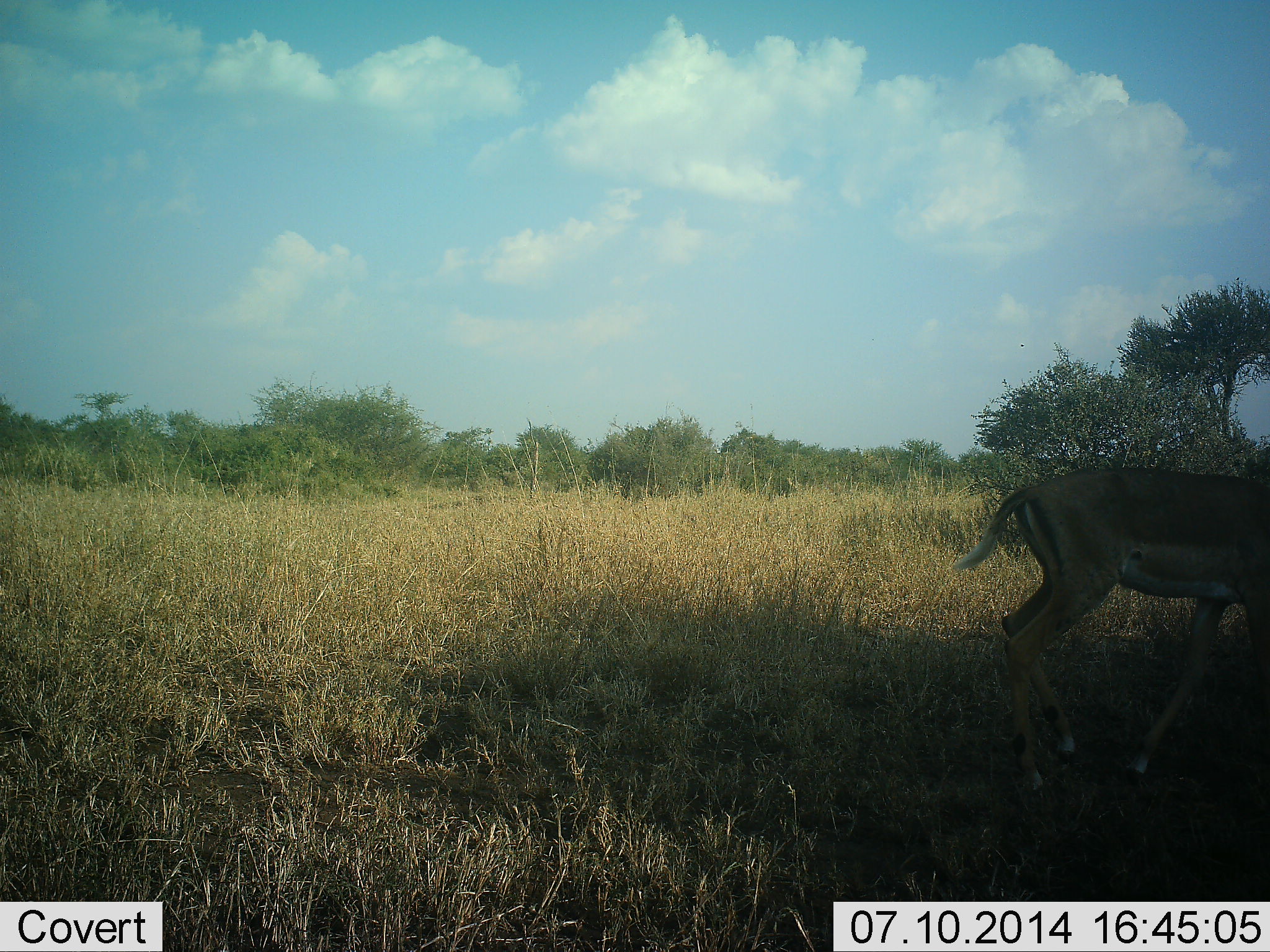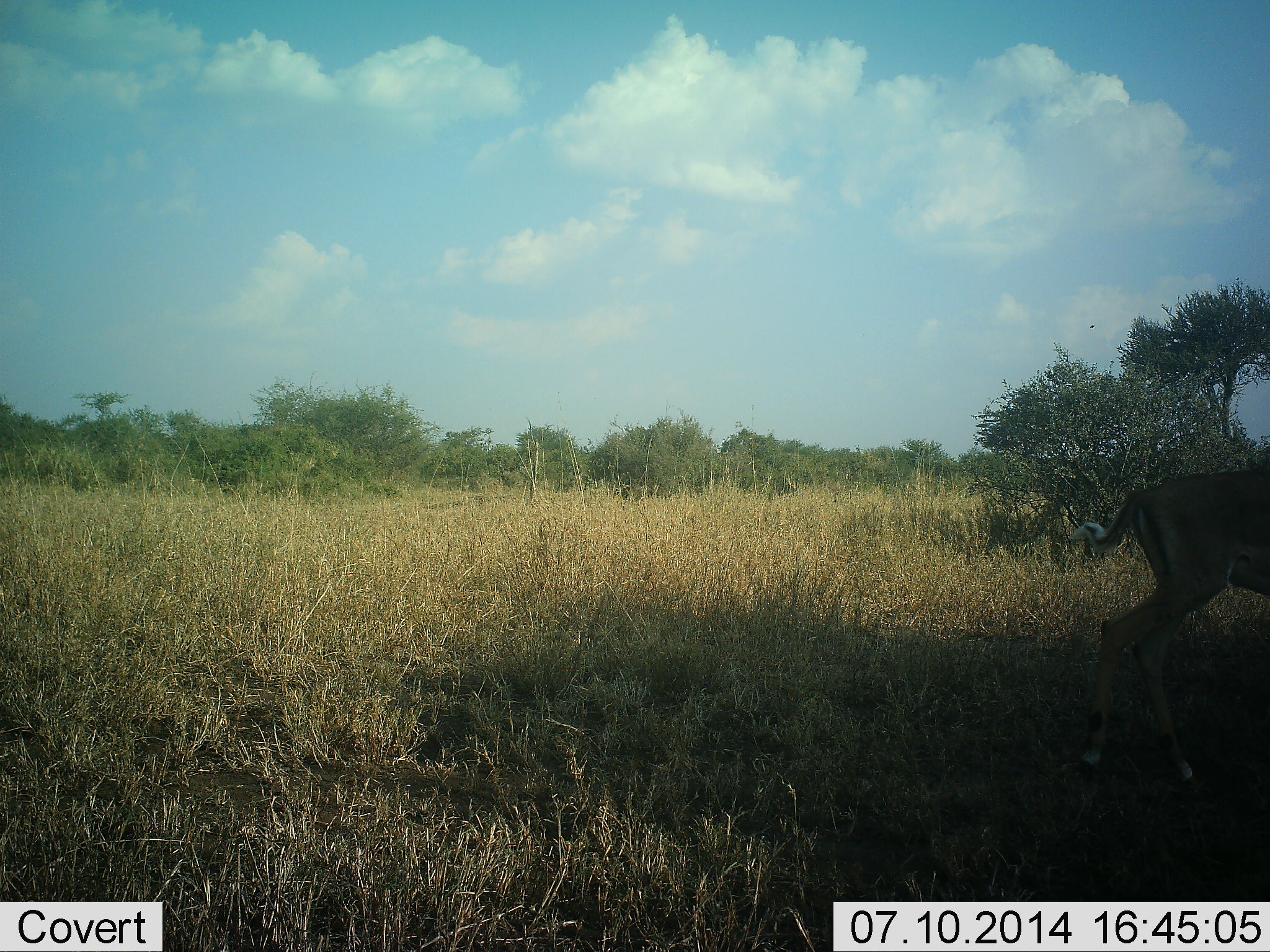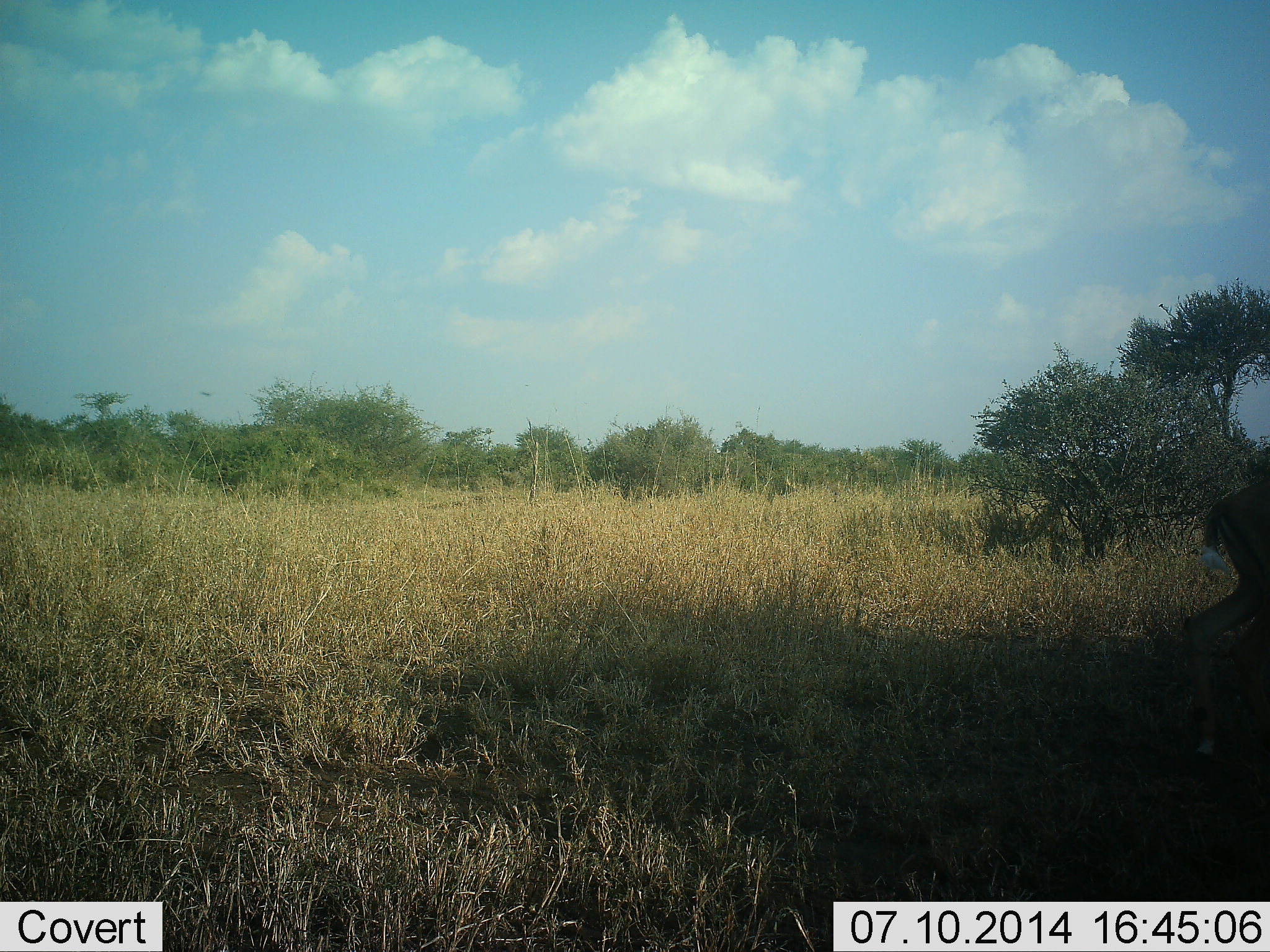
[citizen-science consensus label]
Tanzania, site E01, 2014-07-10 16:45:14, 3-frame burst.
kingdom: Animalia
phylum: Chordata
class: Mammalia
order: Artiodactyla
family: Bovidae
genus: Aepyceros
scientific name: Aepyceros melampus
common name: impala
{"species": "impala (Aepyceros melampus)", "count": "1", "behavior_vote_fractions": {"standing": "0%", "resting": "0%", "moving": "100%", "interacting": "0%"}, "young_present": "0%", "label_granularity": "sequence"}